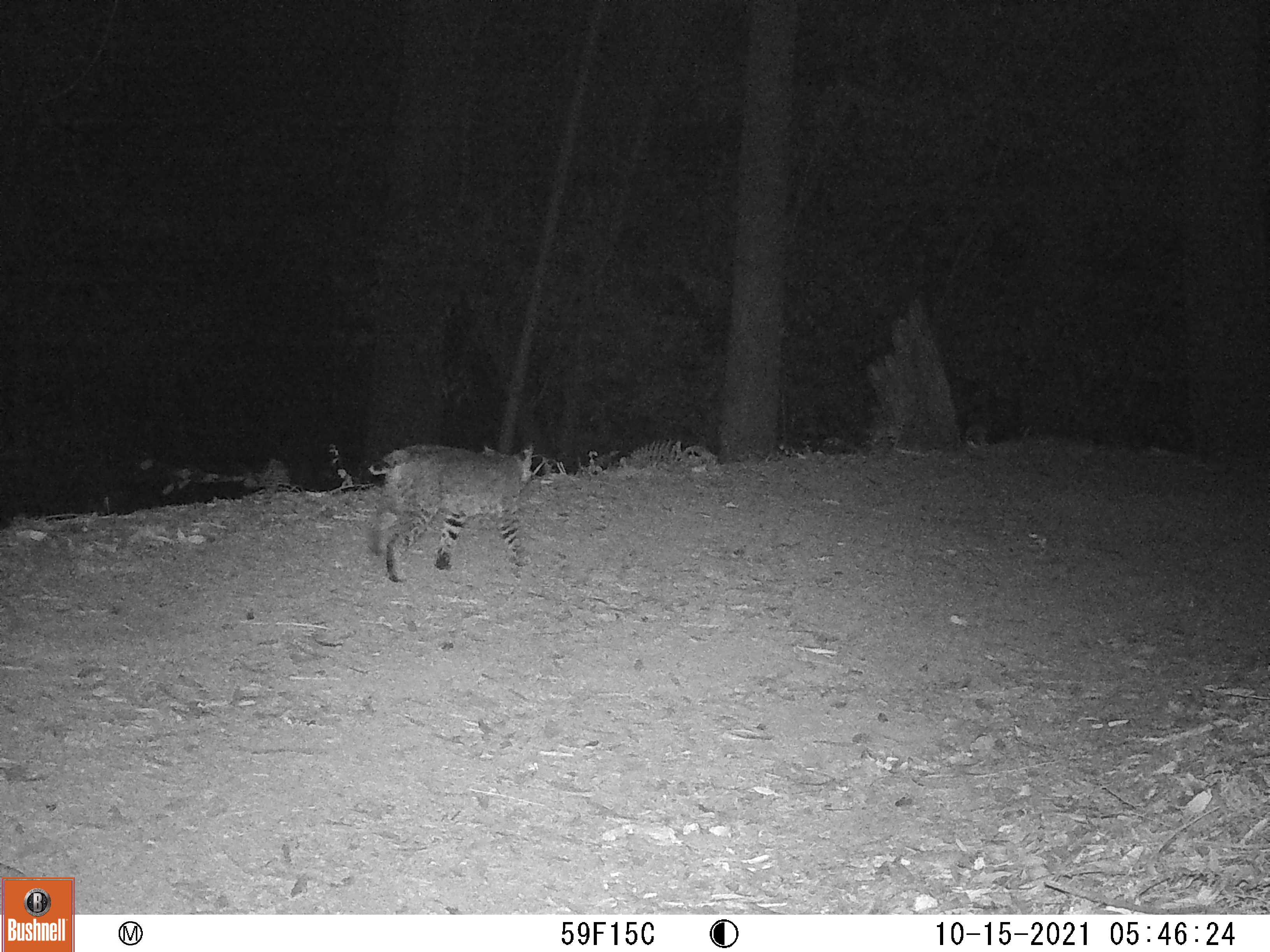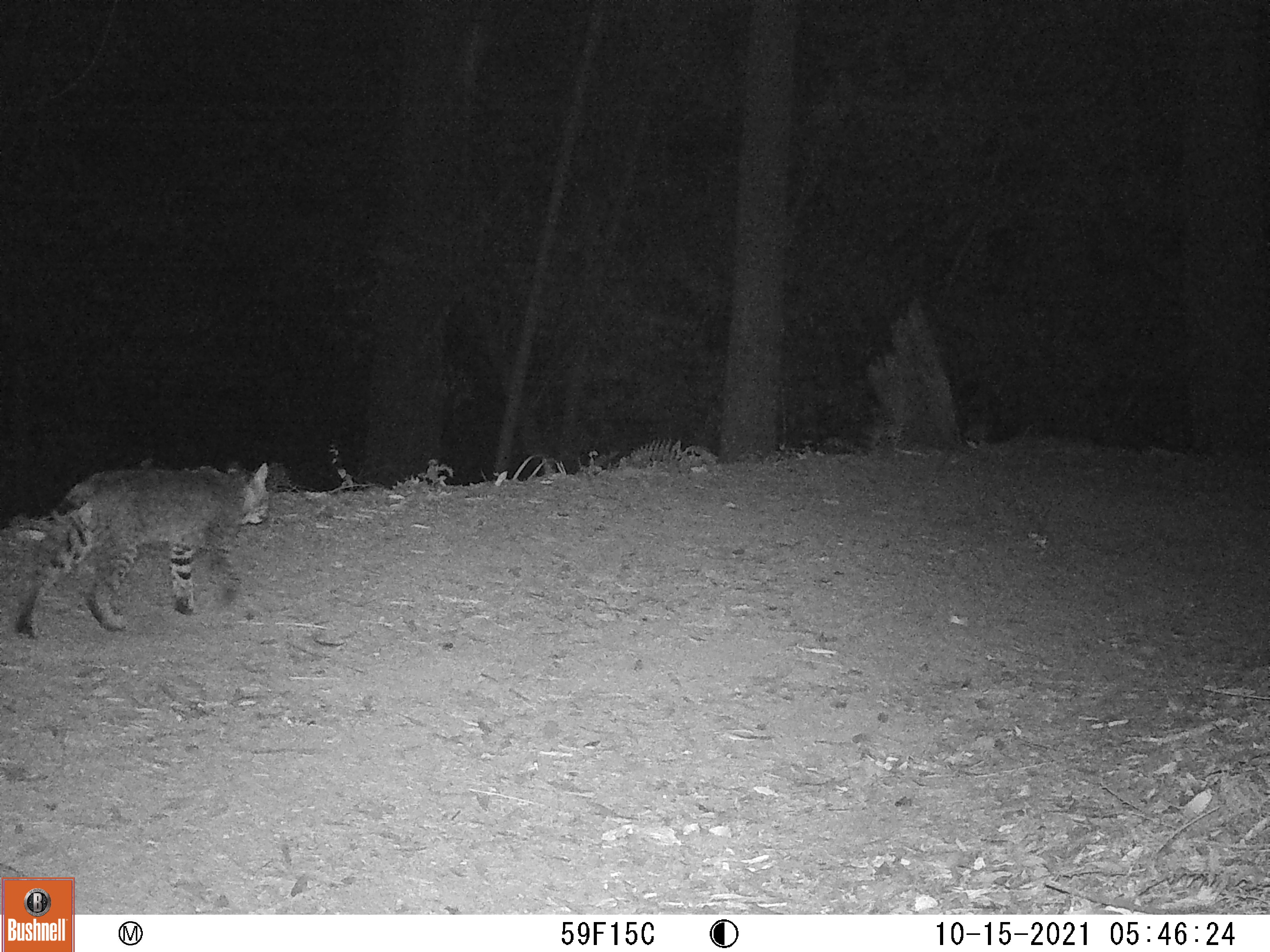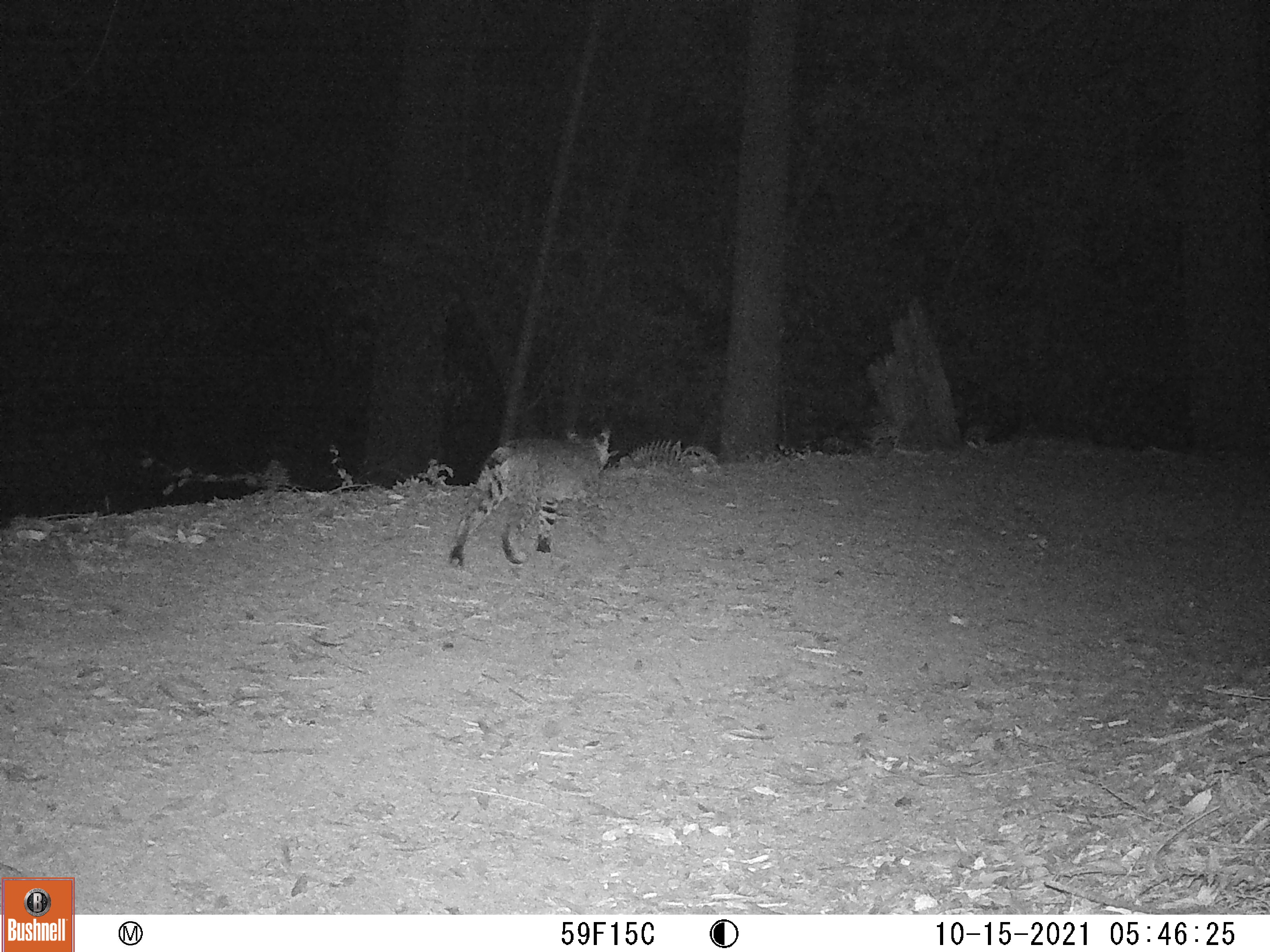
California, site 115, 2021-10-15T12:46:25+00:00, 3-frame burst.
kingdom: Animalia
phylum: Chordata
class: Mammalia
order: Carnivora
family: Felidae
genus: Lynx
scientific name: Lynx rufus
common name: bobcat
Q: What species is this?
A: Bobcat (Lynx rufus).